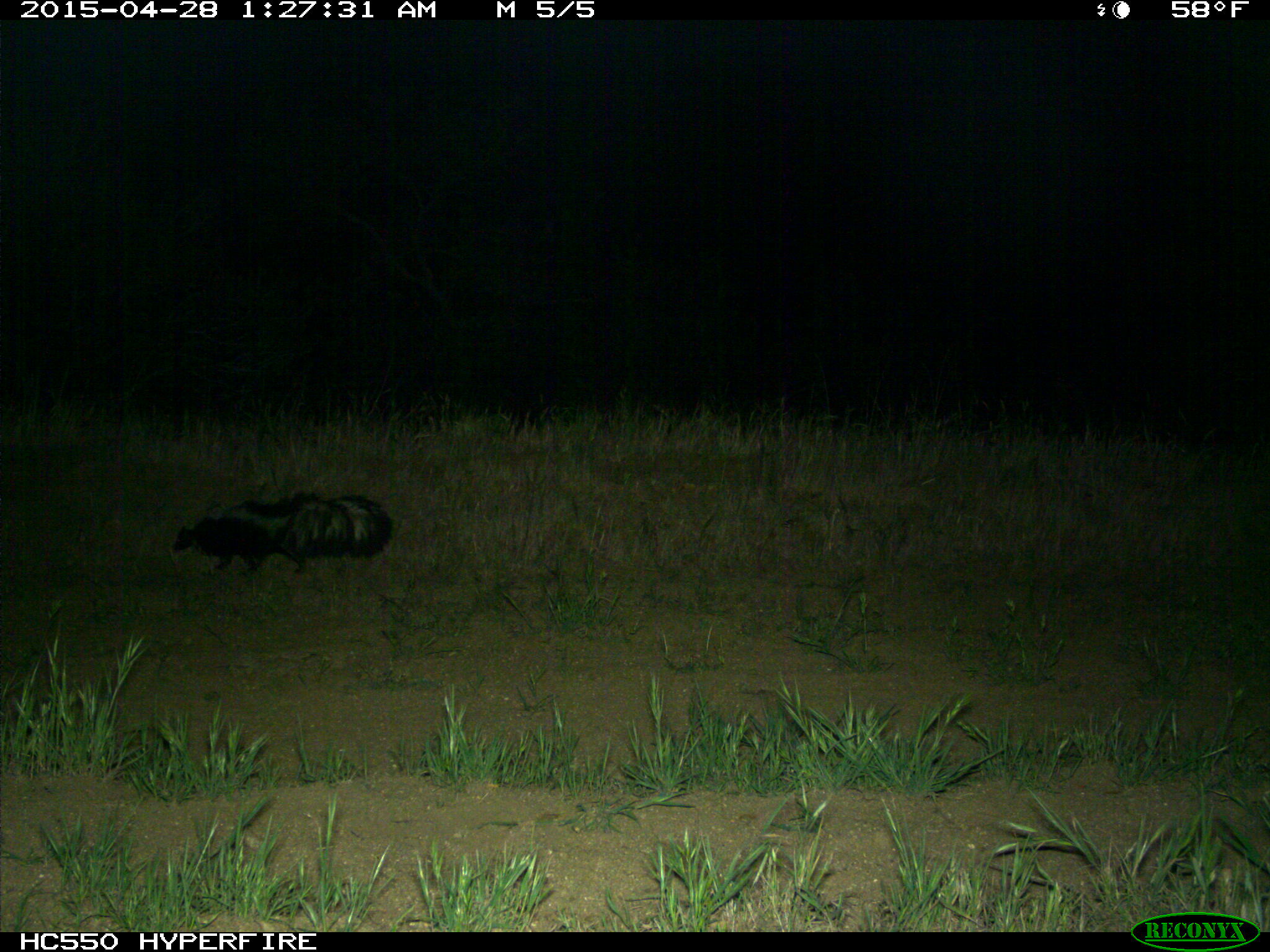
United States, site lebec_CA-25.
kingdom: Animalia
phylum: Chordata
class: Mammalia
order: Carnivora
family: Mephitidae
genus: Mephitis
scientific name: Mephitis mephitis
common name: striped skunk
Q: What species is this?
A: Mephitis mephitis (striped skunk).